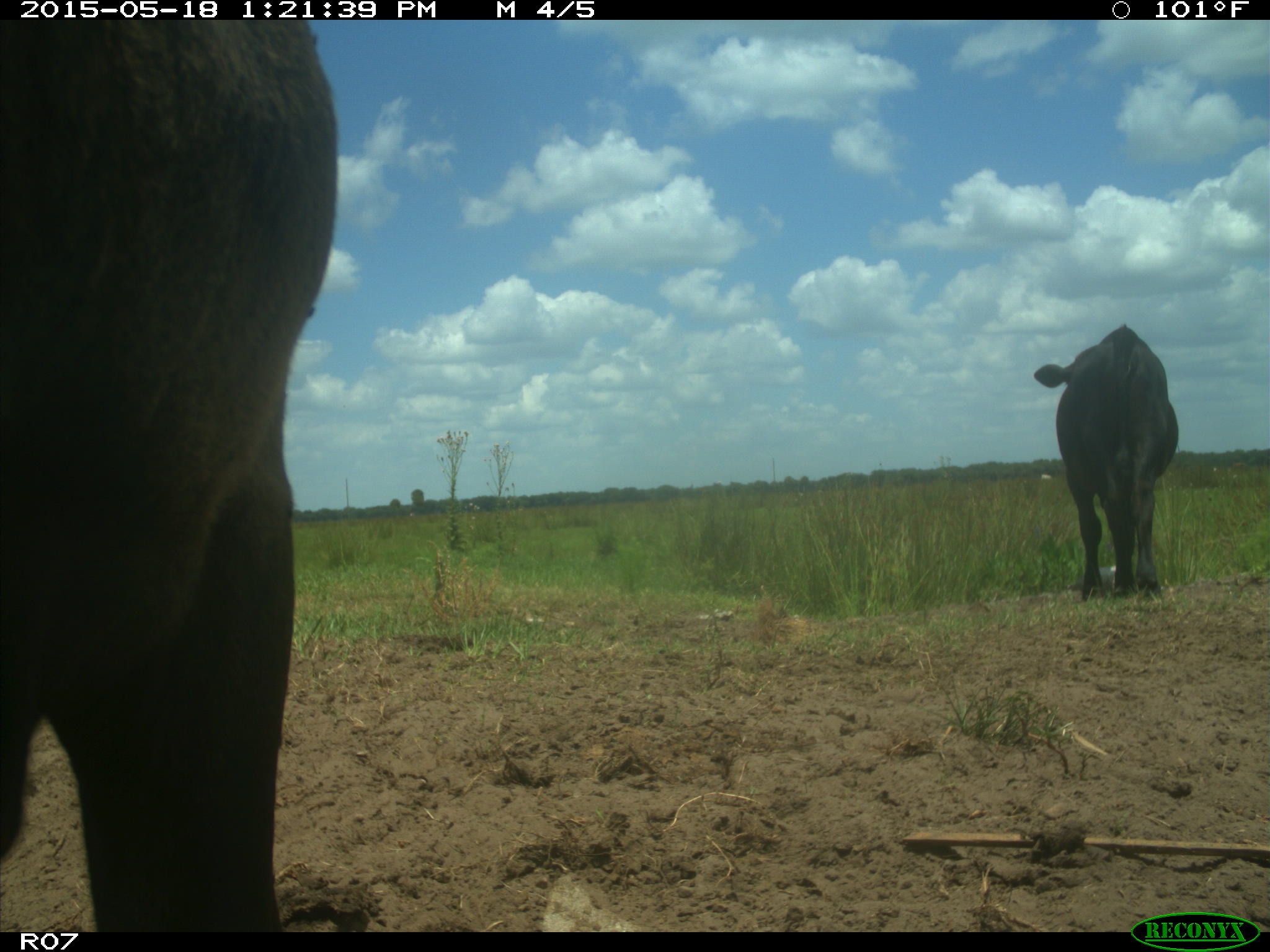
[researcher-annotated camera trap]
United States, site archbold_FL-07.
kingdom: Animalia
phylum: Chordata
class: Mammalia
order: Artiodactyla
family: Bovidae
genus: Bos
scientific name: Bos taurus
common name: domestic cow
Bos taurus (domestic cow).